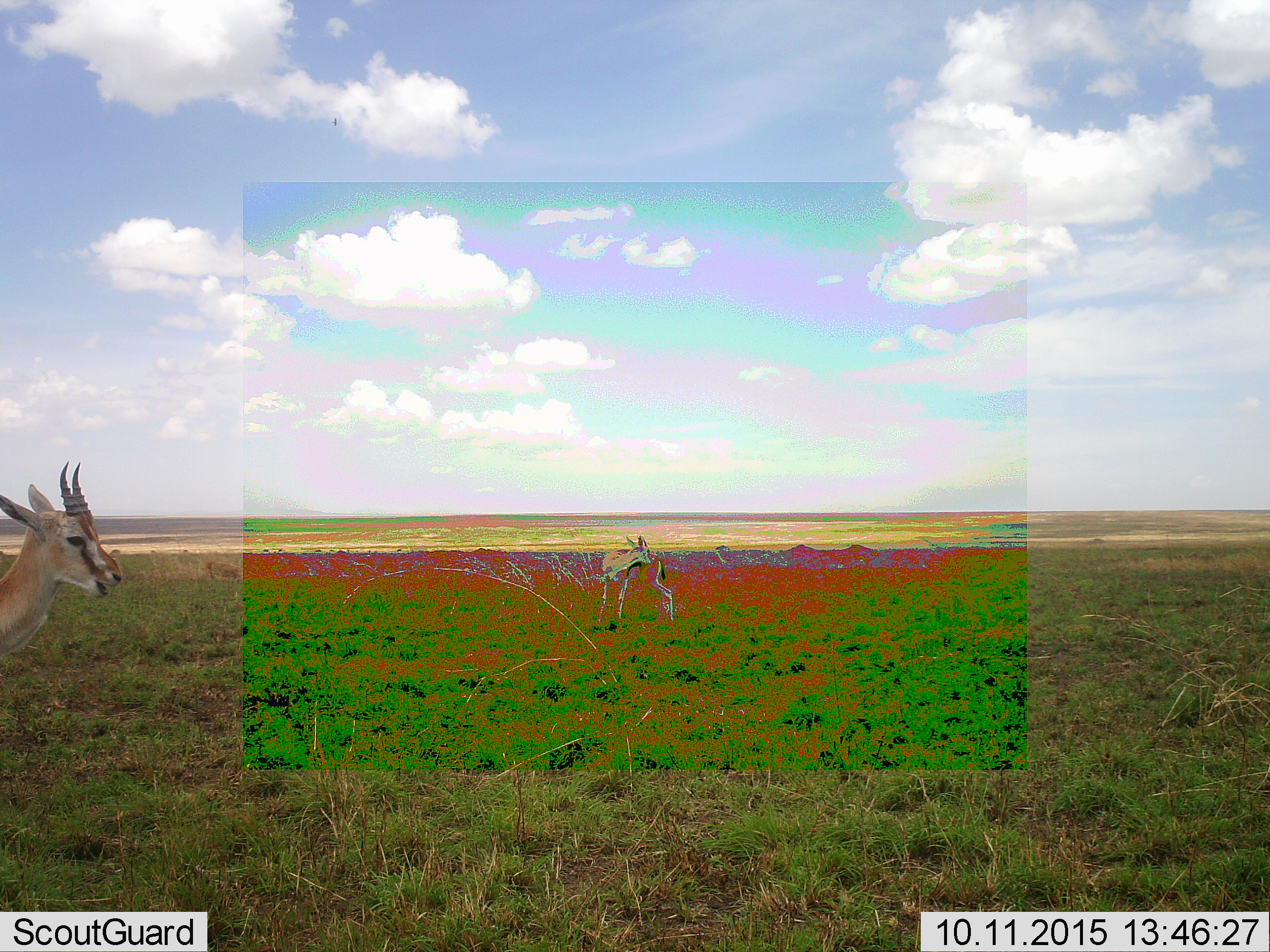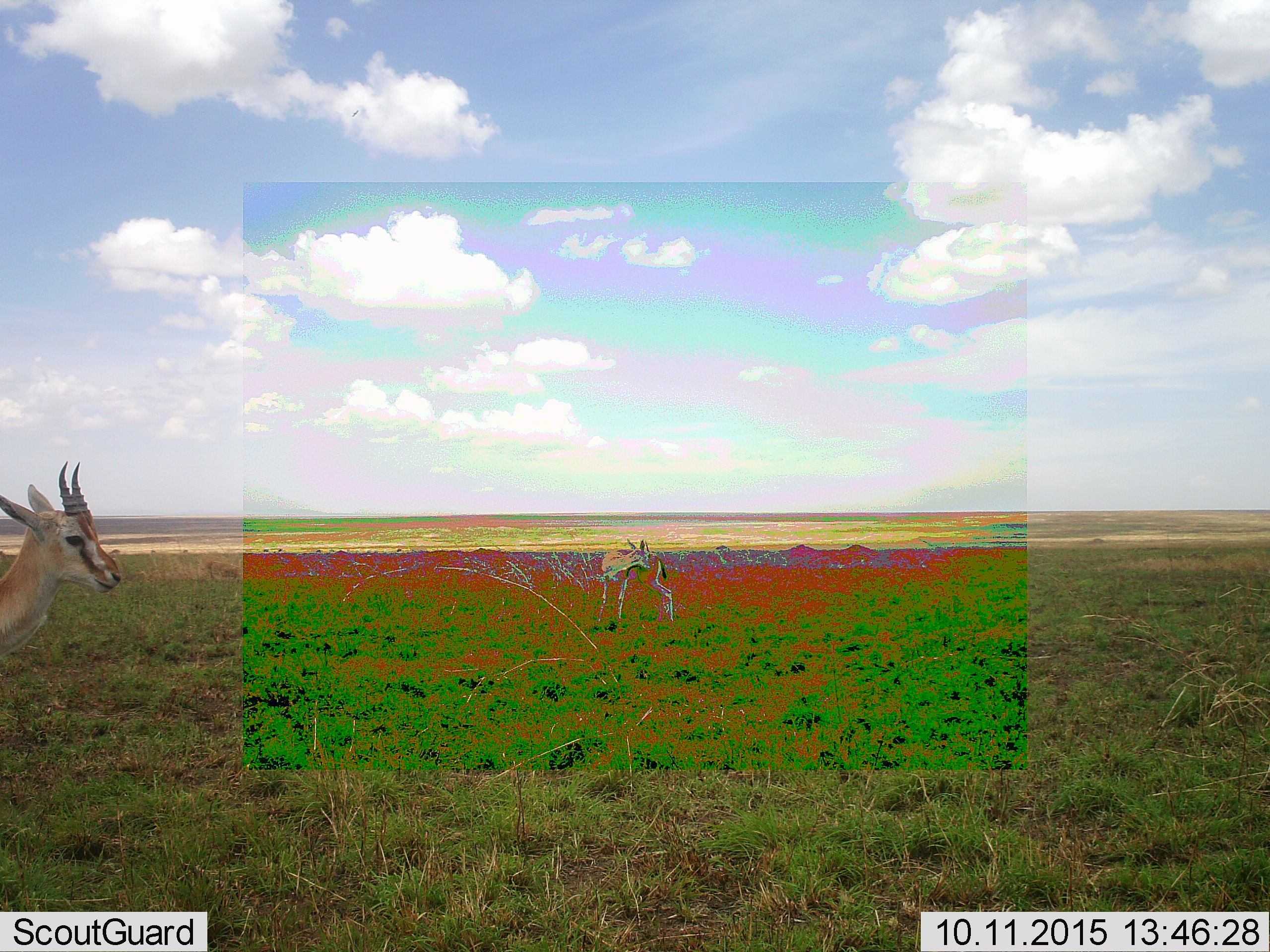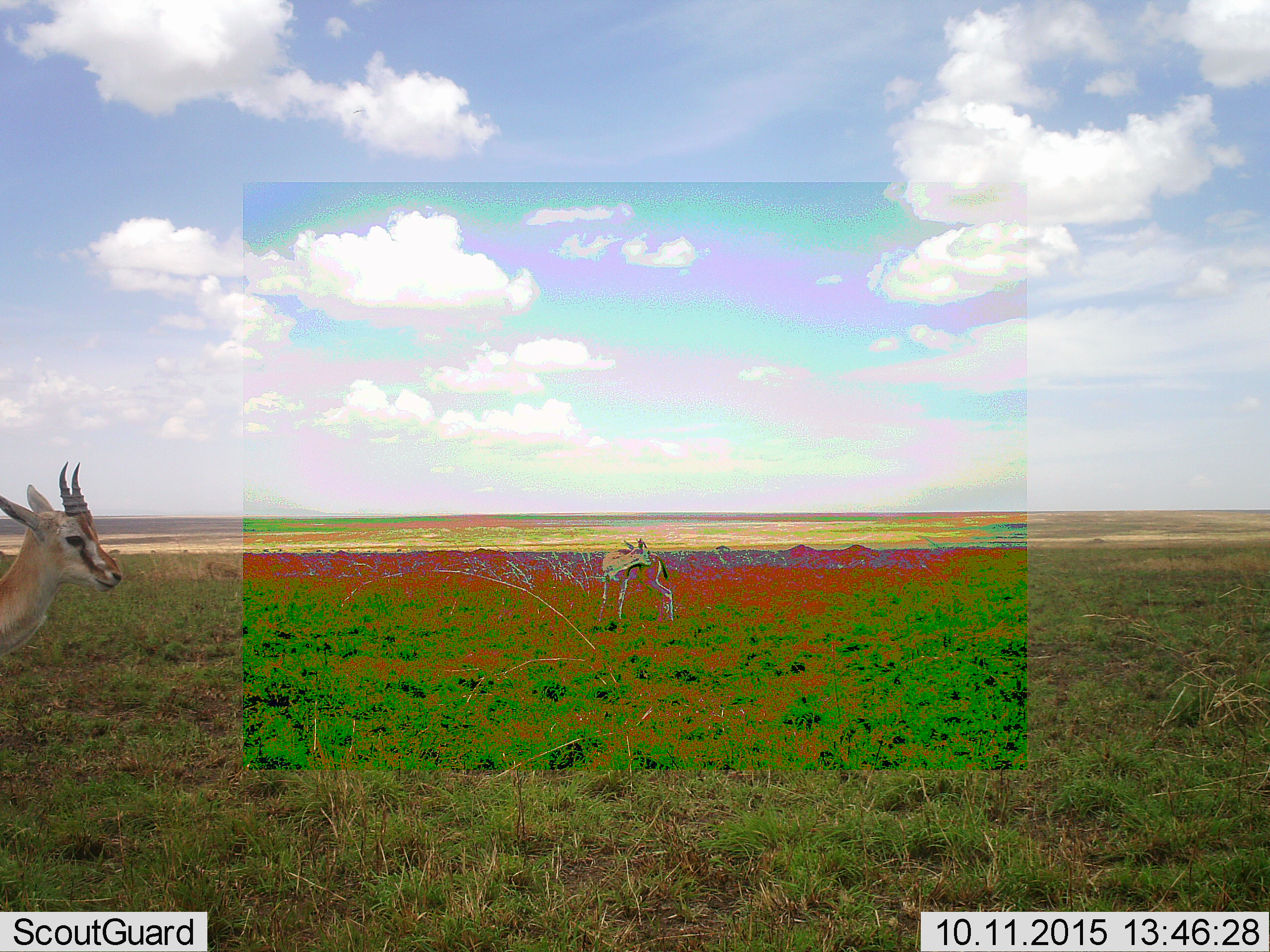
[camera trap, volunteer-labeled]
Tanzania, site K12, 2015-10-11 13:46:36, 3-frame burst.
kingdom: Animalia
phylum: Chordata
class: Mammalia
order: Artiodactyla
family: Bovidae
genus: Eudorcas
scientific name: Eudorcas thomsonii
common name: thomson's gazelle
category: gazellethomsons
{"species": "gazellethomsons (thomson's gazelle) (Eudorcas thomsonii)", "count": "2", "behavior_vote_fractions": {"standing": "80%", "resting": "0%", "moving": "10%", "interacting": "0%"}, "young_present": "10%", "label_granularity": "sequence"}